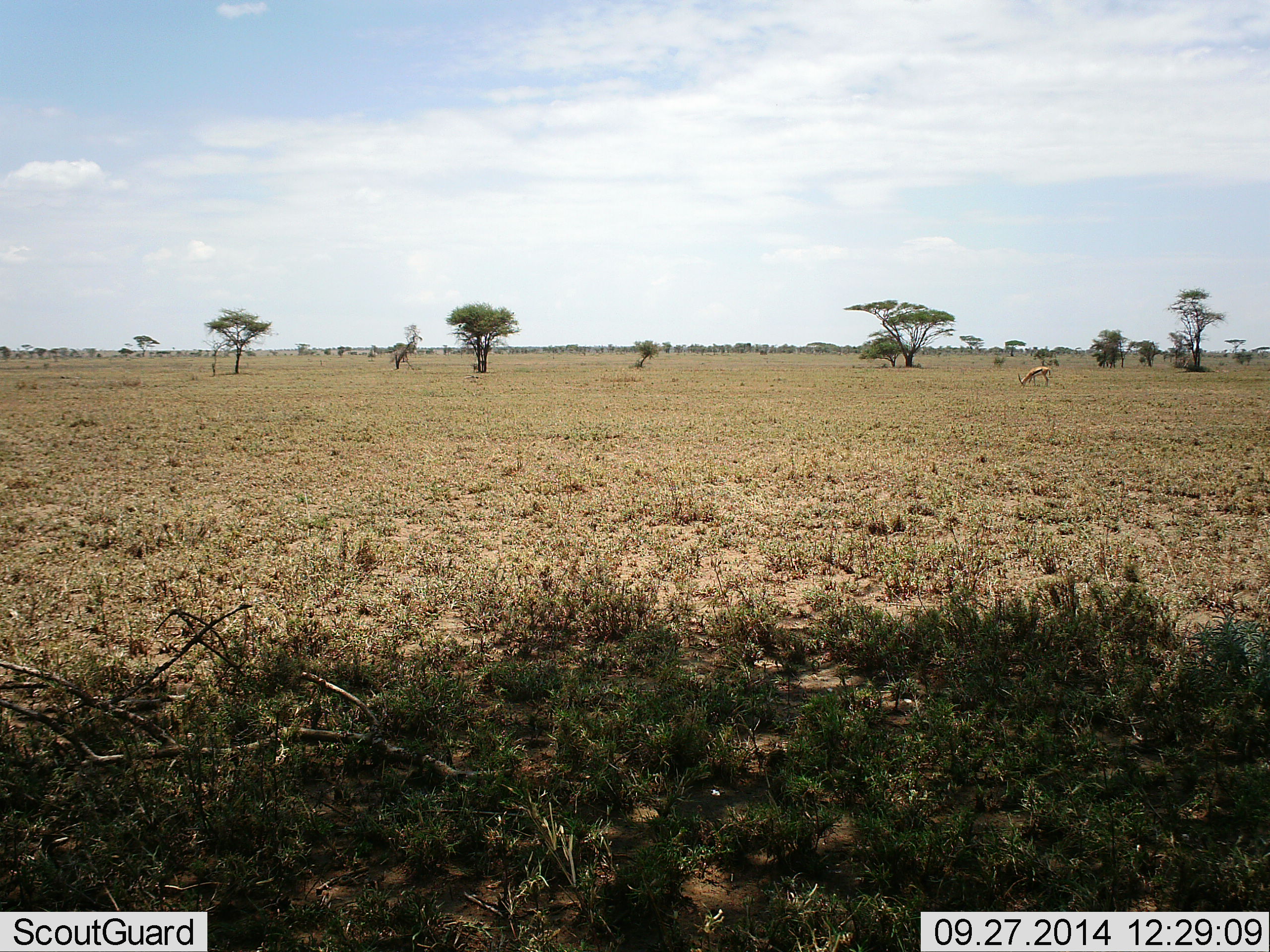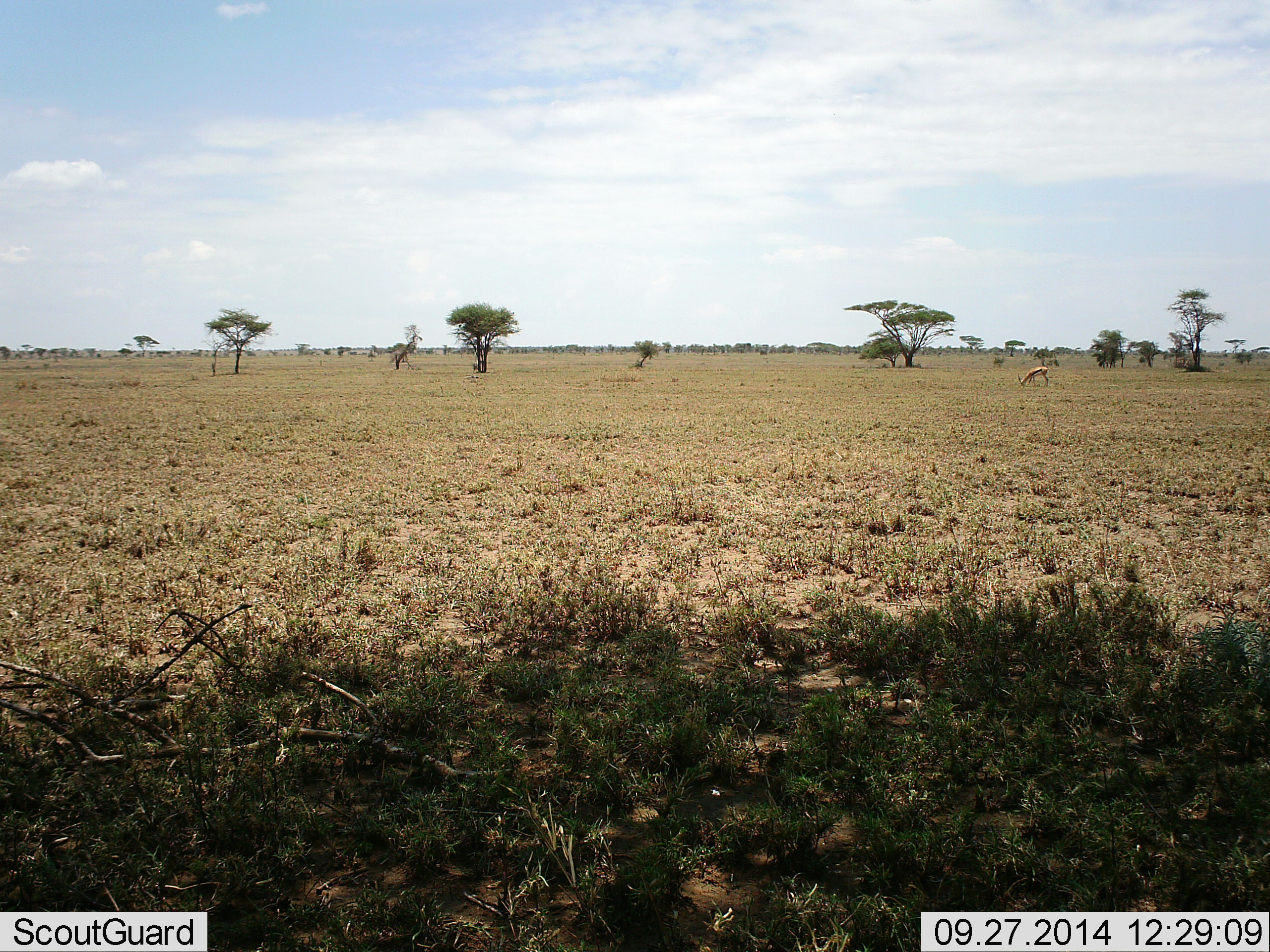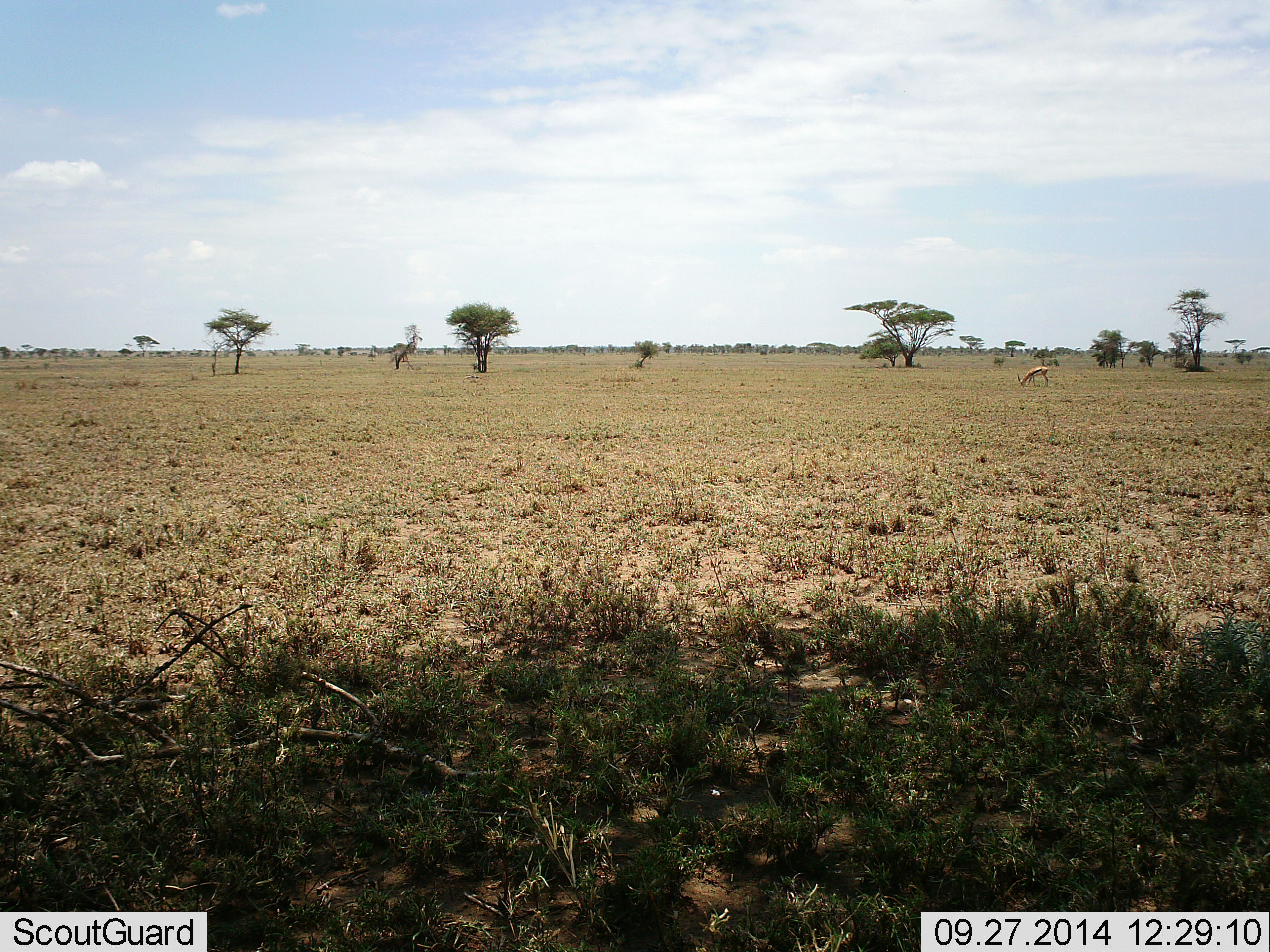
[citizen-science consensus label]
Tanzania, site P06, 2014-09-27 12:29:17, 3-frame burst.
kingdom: Animalia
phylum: Chordata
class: Mammalia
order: Artiodactyla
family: Bovidae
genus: Eudorcas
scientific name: Eudorcas thomsonii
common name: thomson's gazelle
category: gazellethomsons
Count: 1.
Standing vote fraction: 0%.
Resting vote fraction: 0%.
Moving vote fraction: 0%.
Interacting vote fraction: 0%.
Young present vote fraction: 0%.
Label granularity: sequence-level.